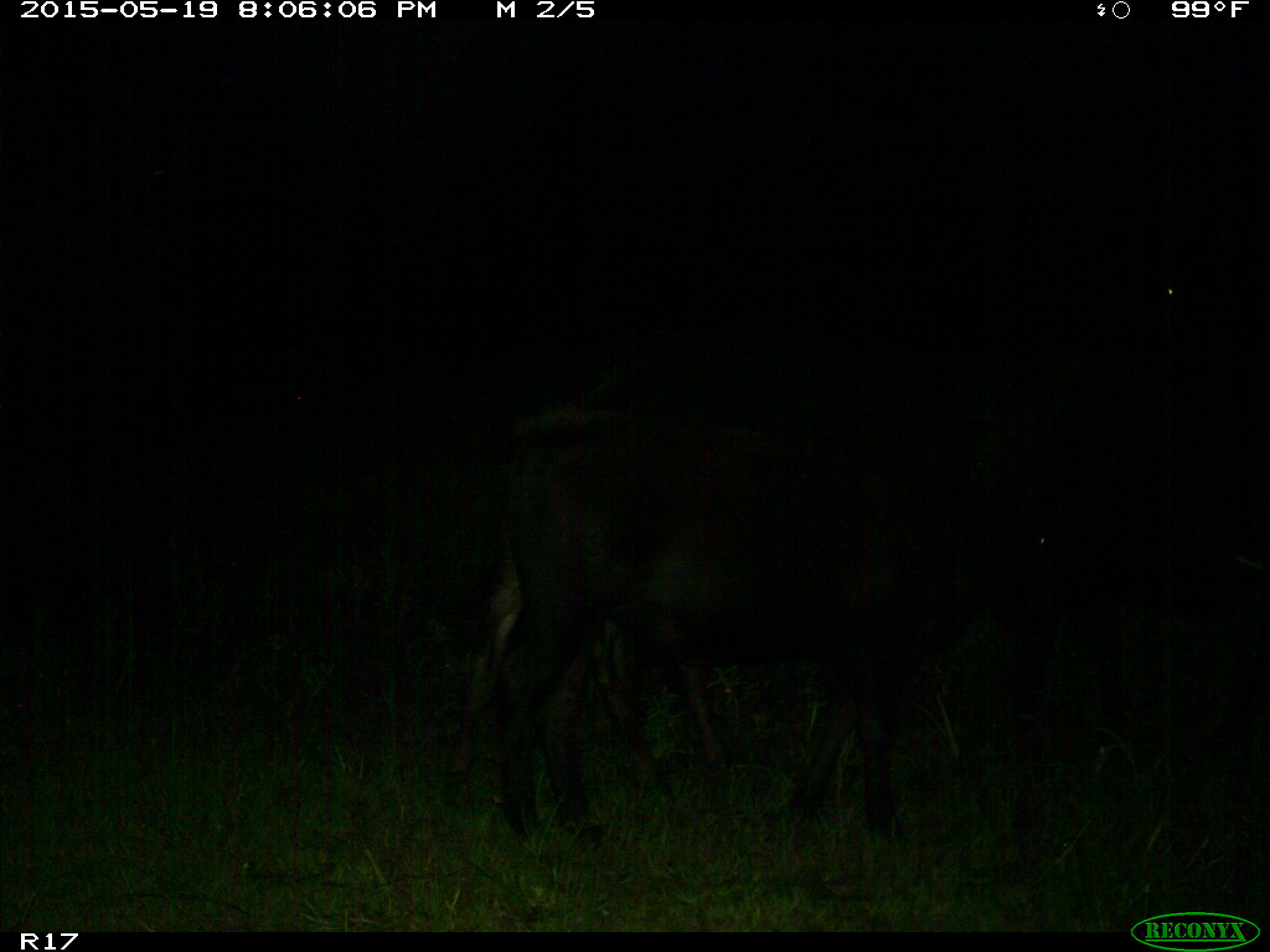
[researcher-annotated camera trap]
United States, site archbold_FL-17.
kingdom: Animalia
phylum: Chordata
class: Mammalia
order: Artiodactyla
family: Bovidae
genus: Bos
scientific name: Bos taurus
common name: domestic cow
Bos taurus (domestic cow).